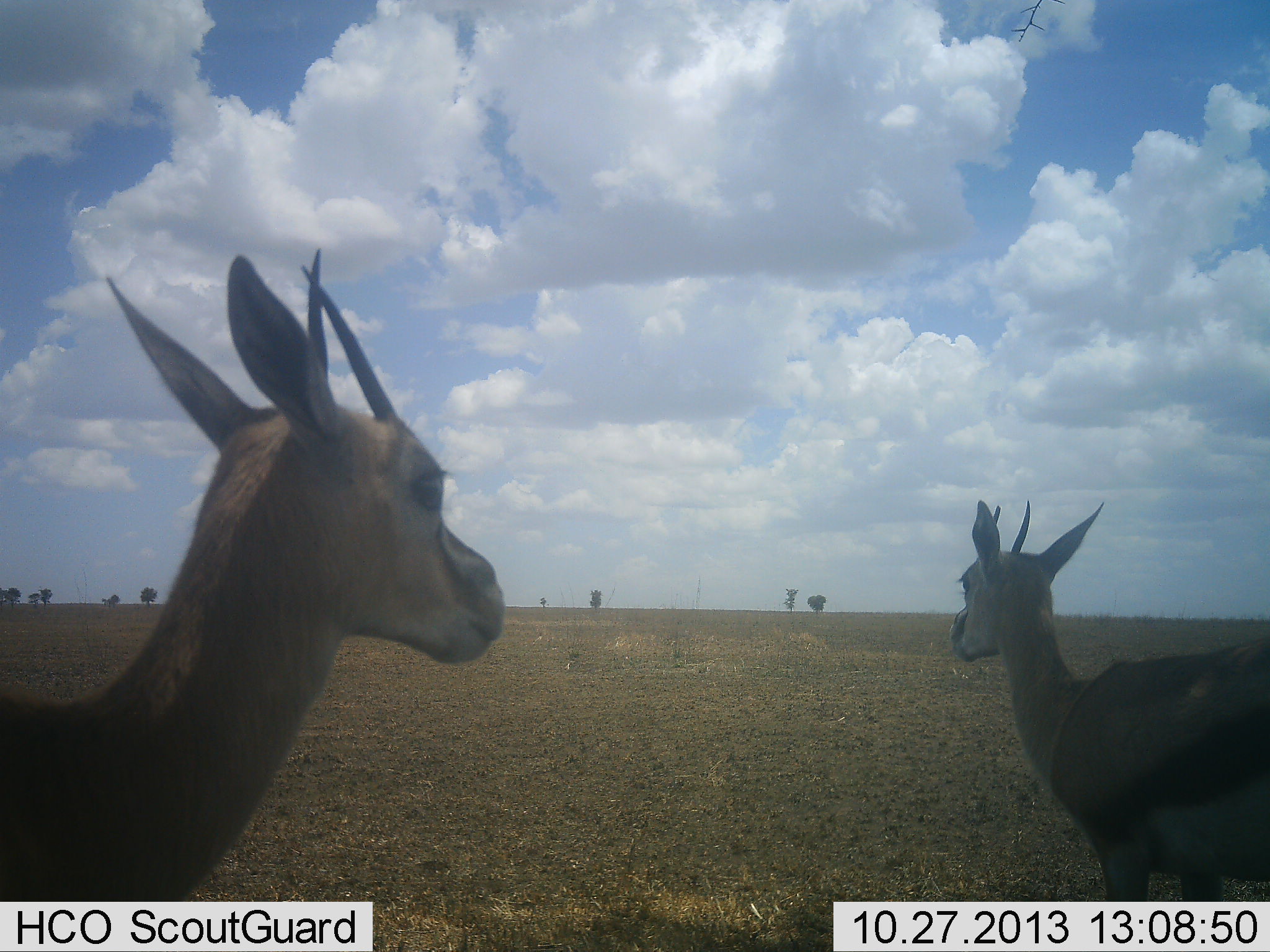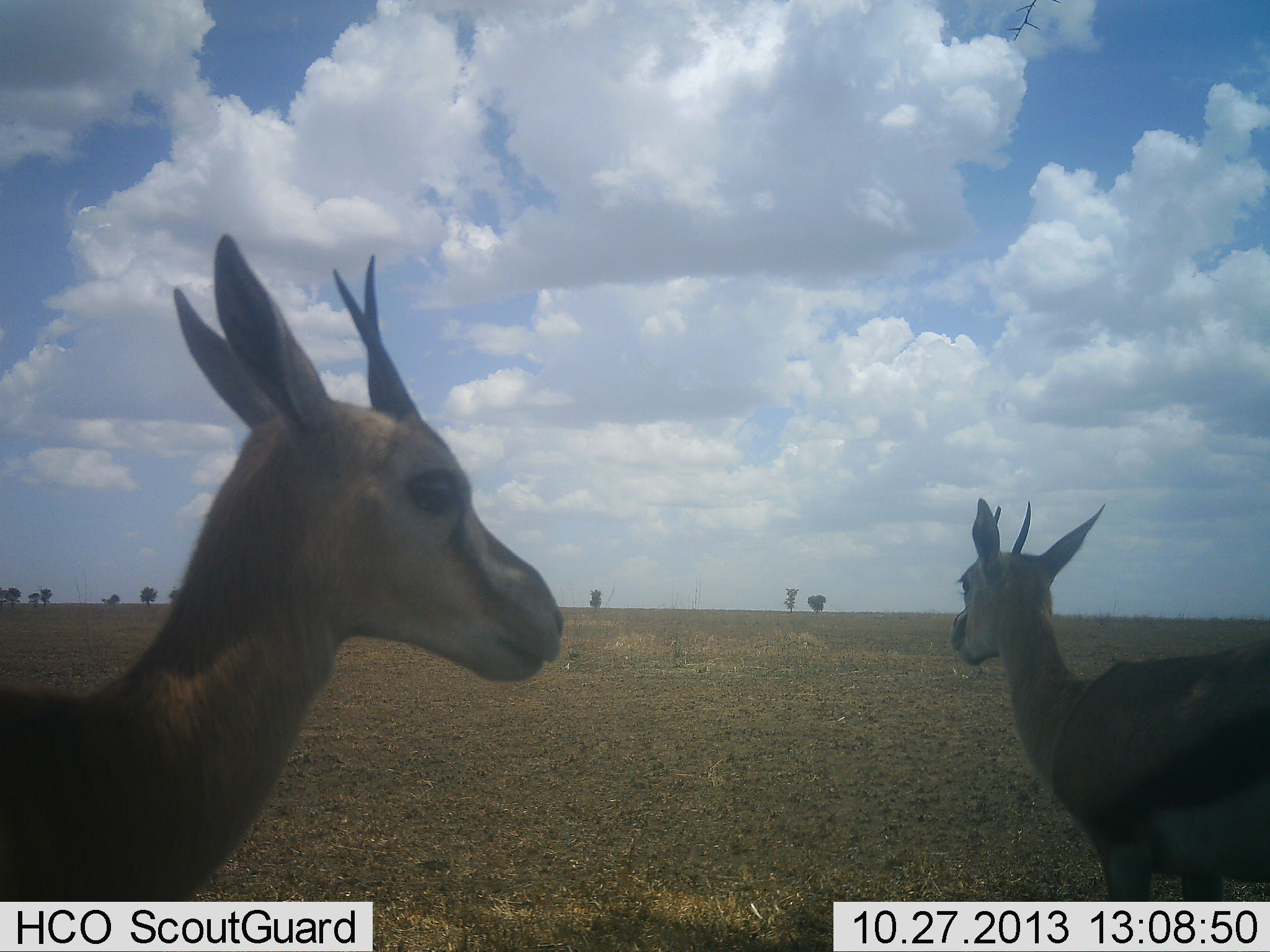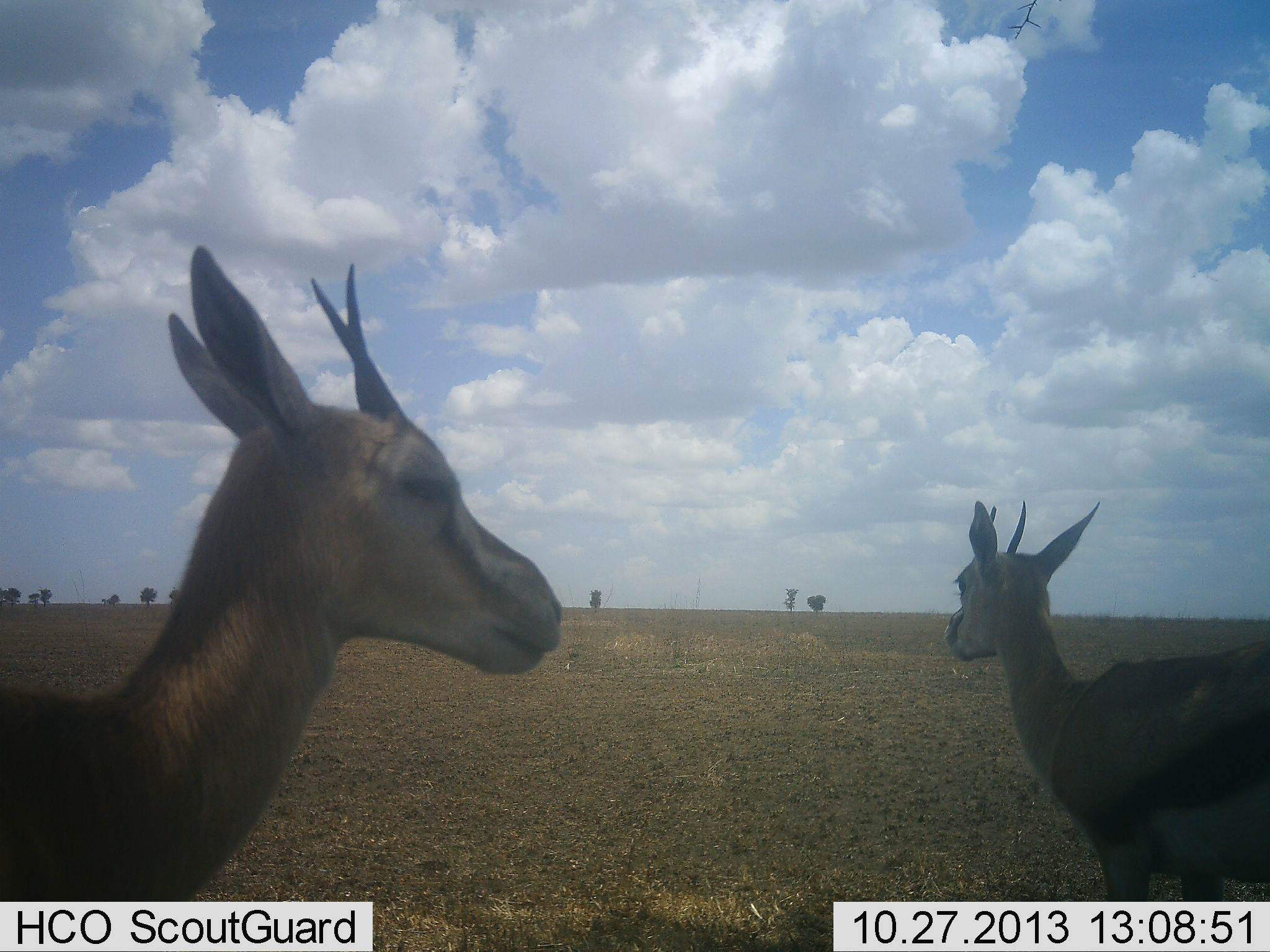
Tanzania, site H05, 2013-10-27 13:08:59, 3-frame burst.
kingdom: Animalia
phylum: Chordata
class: Mammalia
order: Artiodactyla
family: Bovidae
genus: Eudorcas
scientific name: Eudorcas thomsonii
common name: thomson's gazelle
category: gazellethomsons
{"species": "gazellethomsons (thomson's gazelle) (Eudorcas thomsonii)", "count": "2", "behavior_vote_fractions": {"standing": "93%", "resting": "0%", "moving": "0%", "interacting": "0%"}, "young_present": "0%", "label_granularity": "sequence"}